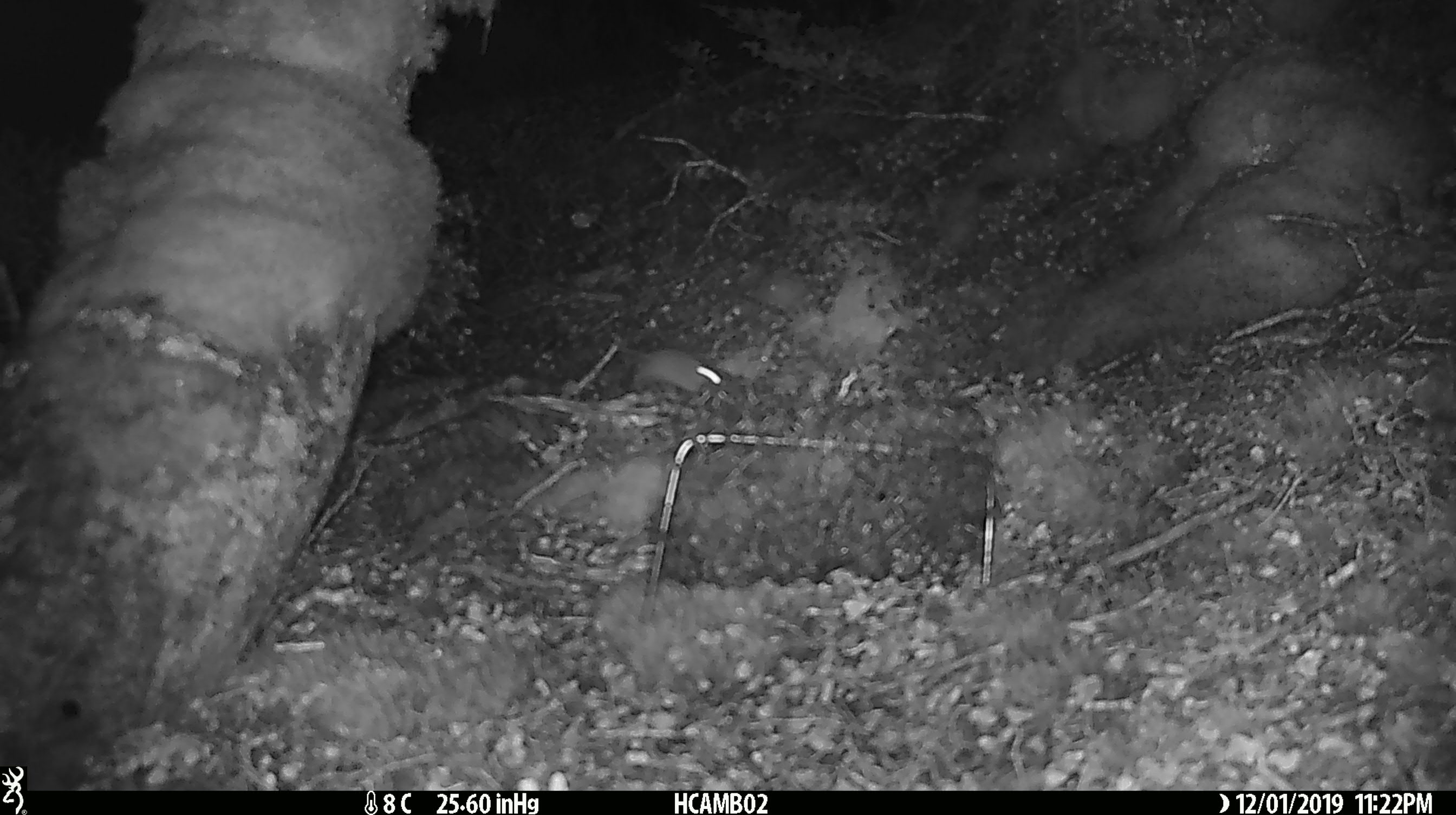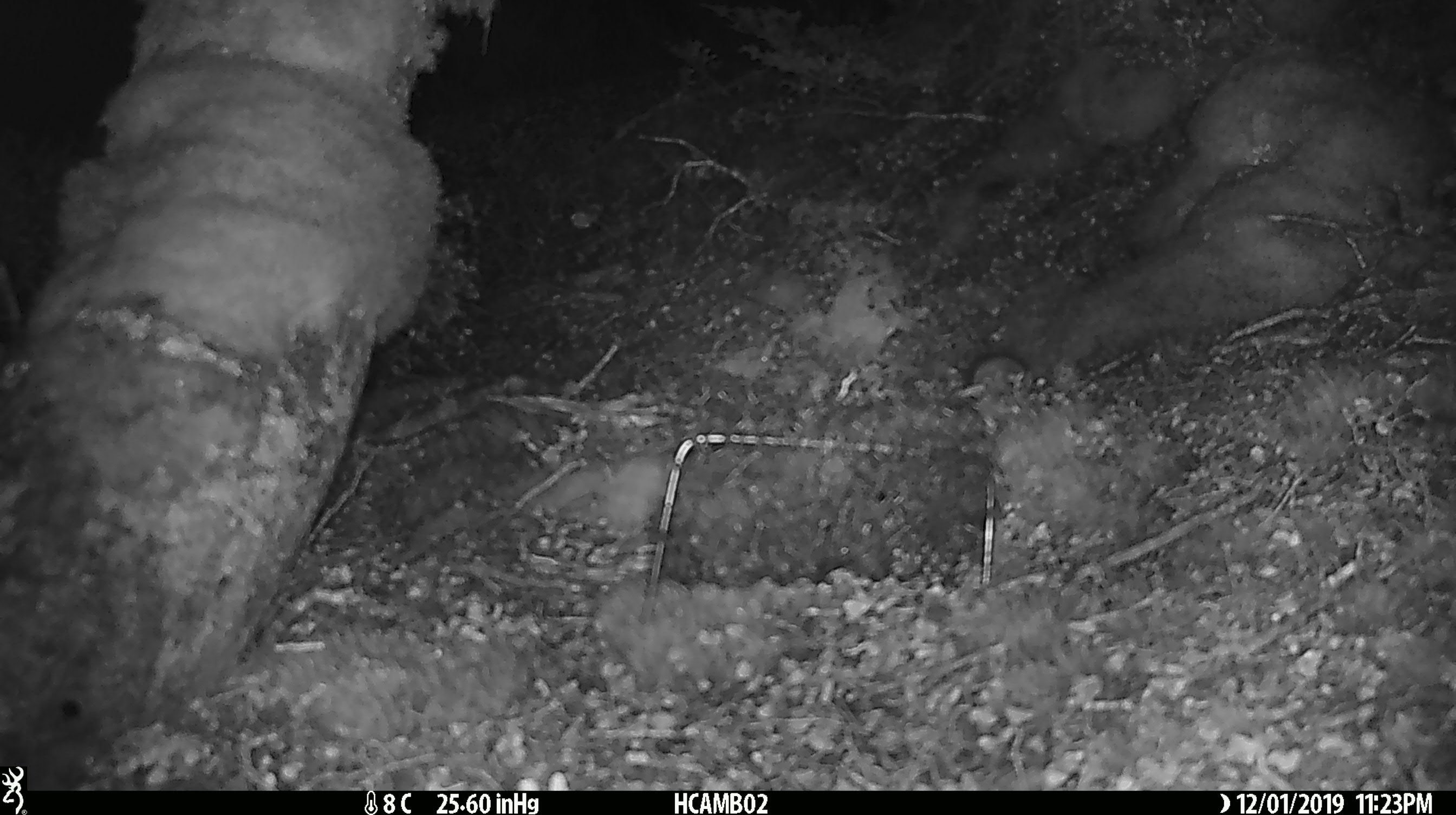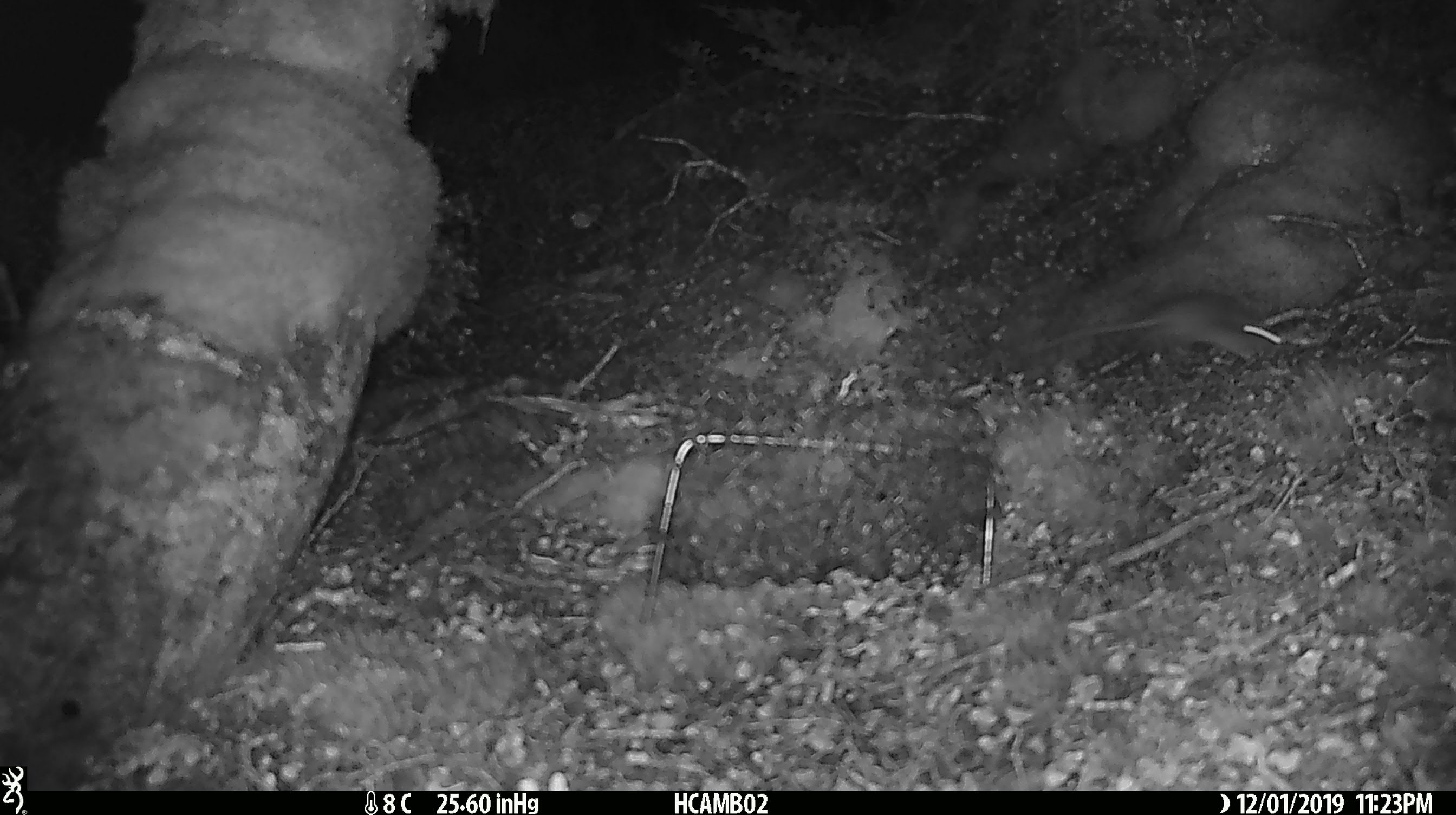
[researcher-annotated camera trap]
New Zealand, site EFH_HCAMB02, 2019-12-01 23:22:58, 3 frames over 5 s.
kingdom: Animalia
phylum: Chordata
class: Mammalia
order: Rodentia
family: Muridae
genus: Mus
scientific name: Mus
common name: mouse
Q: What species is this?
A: Mouse (Mus).